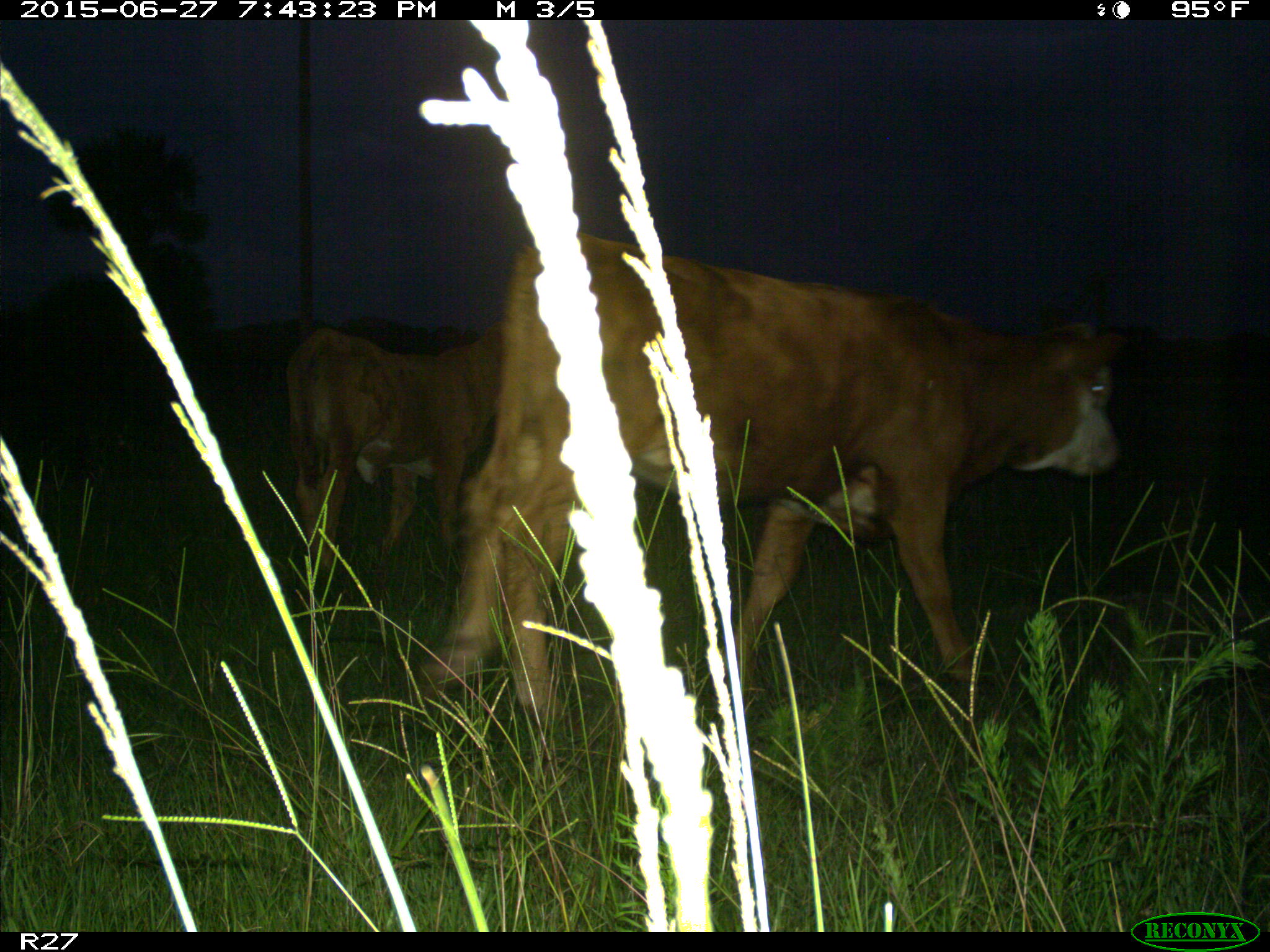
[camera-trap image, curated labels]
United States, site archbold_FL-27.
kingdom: Animalia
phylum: Chordata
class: Mammalia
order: Artiodactyla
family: Bovidae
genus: Bos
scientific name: Bos taurus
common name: domestic cow